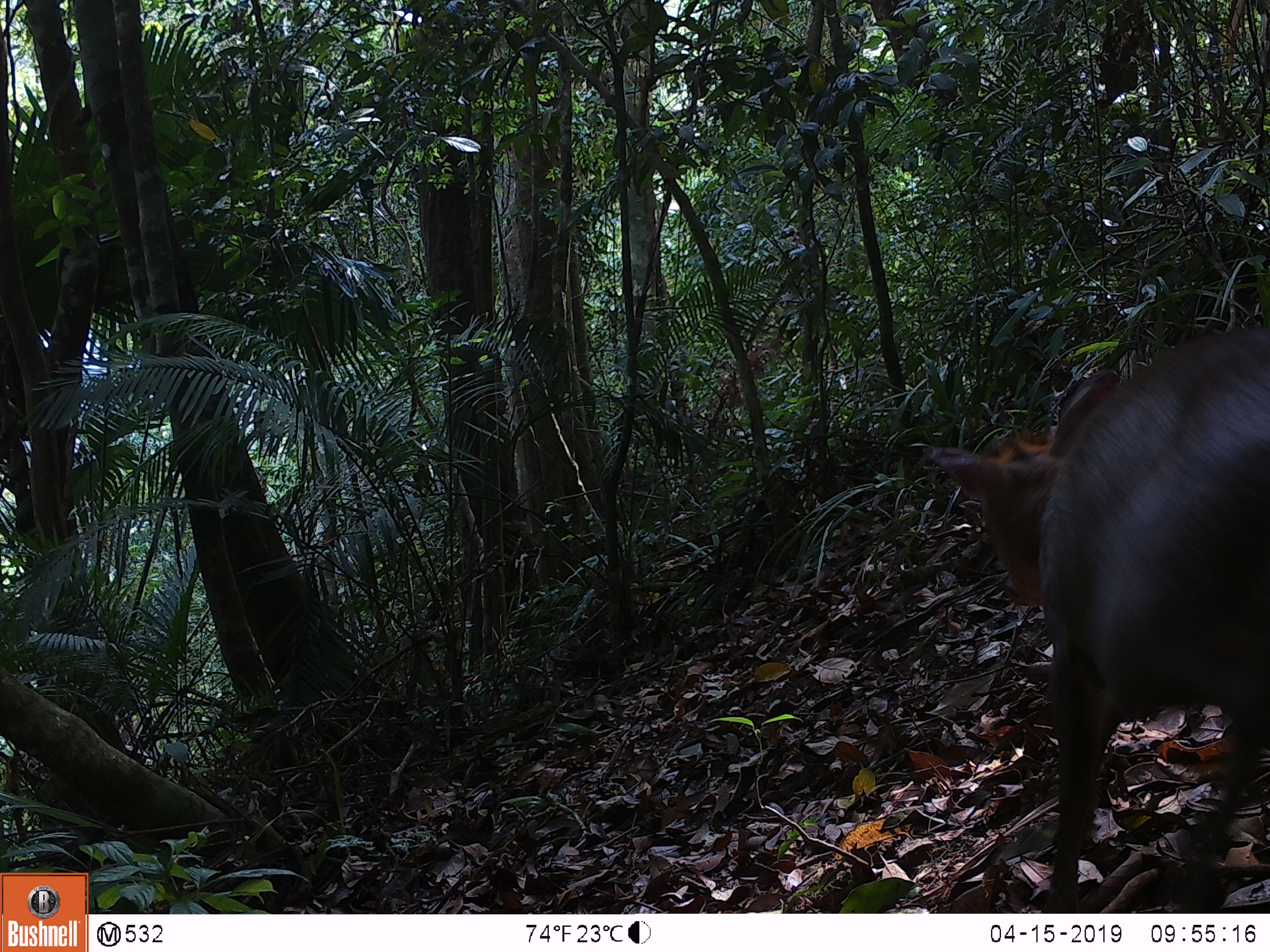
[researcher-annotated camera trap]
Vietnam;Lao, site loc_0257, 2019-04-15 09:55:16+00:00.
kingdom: Animalia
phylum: Chordata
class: Mammalia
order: Artiodactyla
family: Cervidae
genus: Muntiacus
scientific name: Muntiacus rooseveltorum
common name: roosevelt's muntjac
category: roosevelts muntjac group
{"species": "roosevelts muntjac group (roosevelt's muntjac) (Muntiacus rooseveltorum)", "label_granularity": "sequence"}